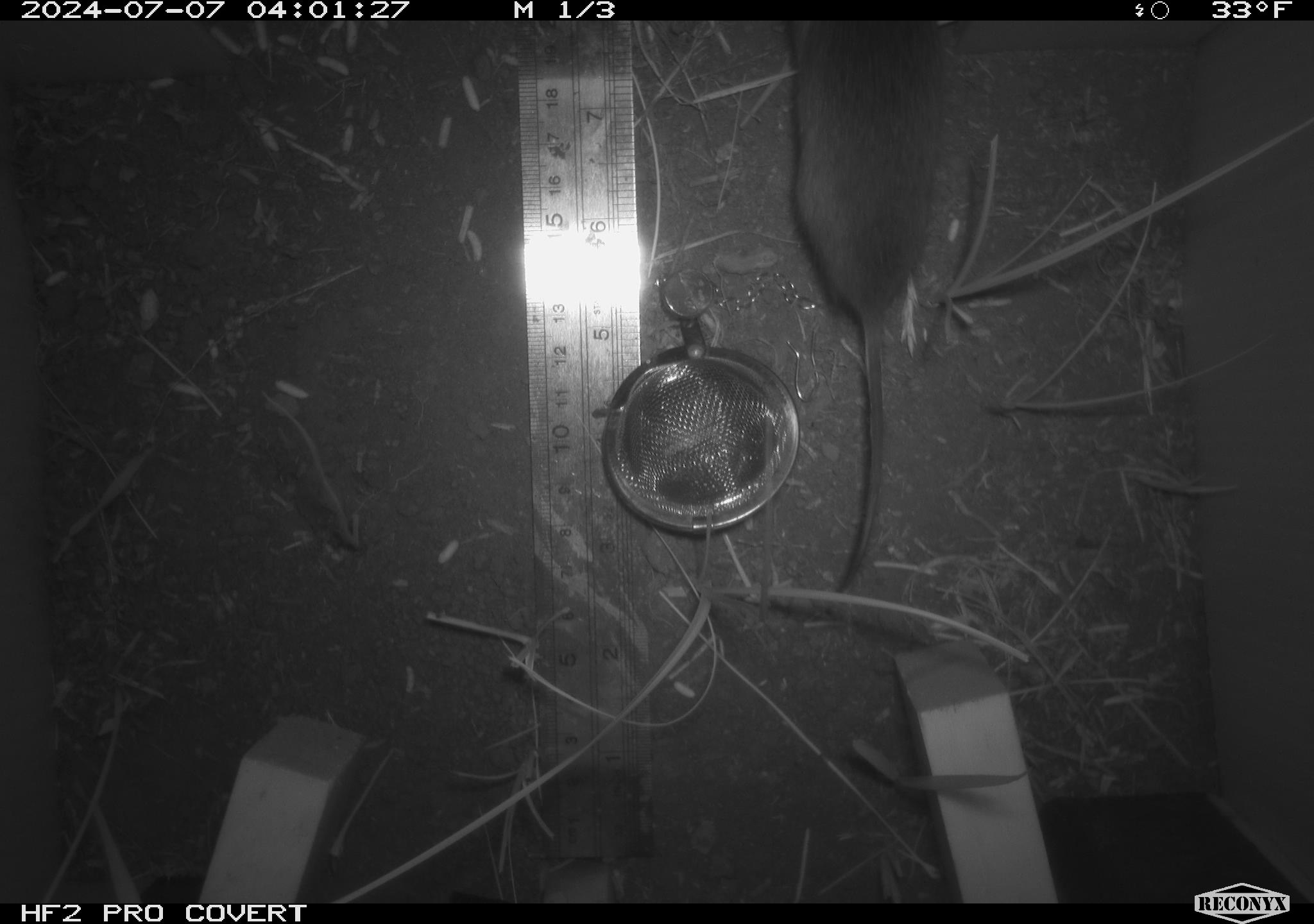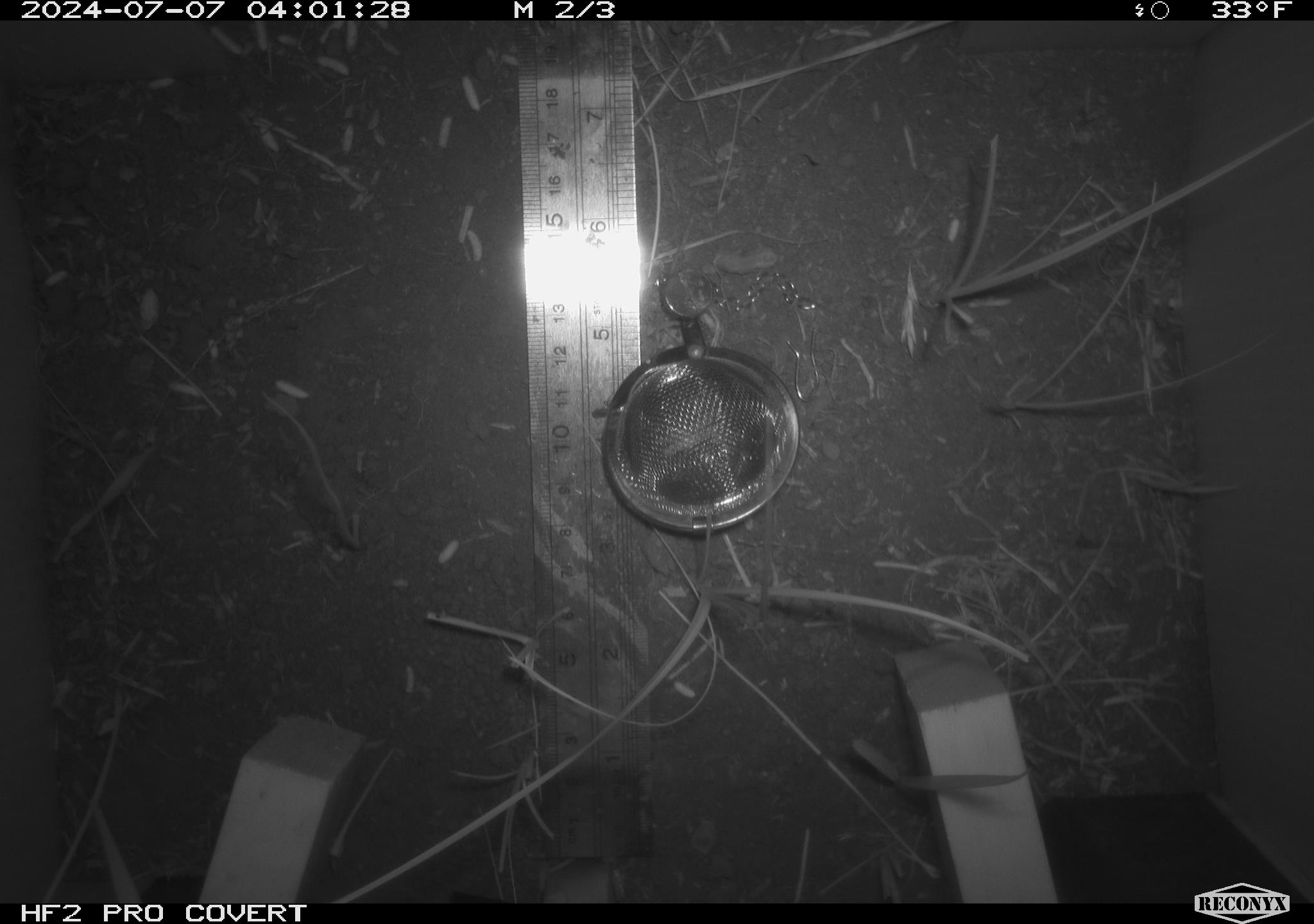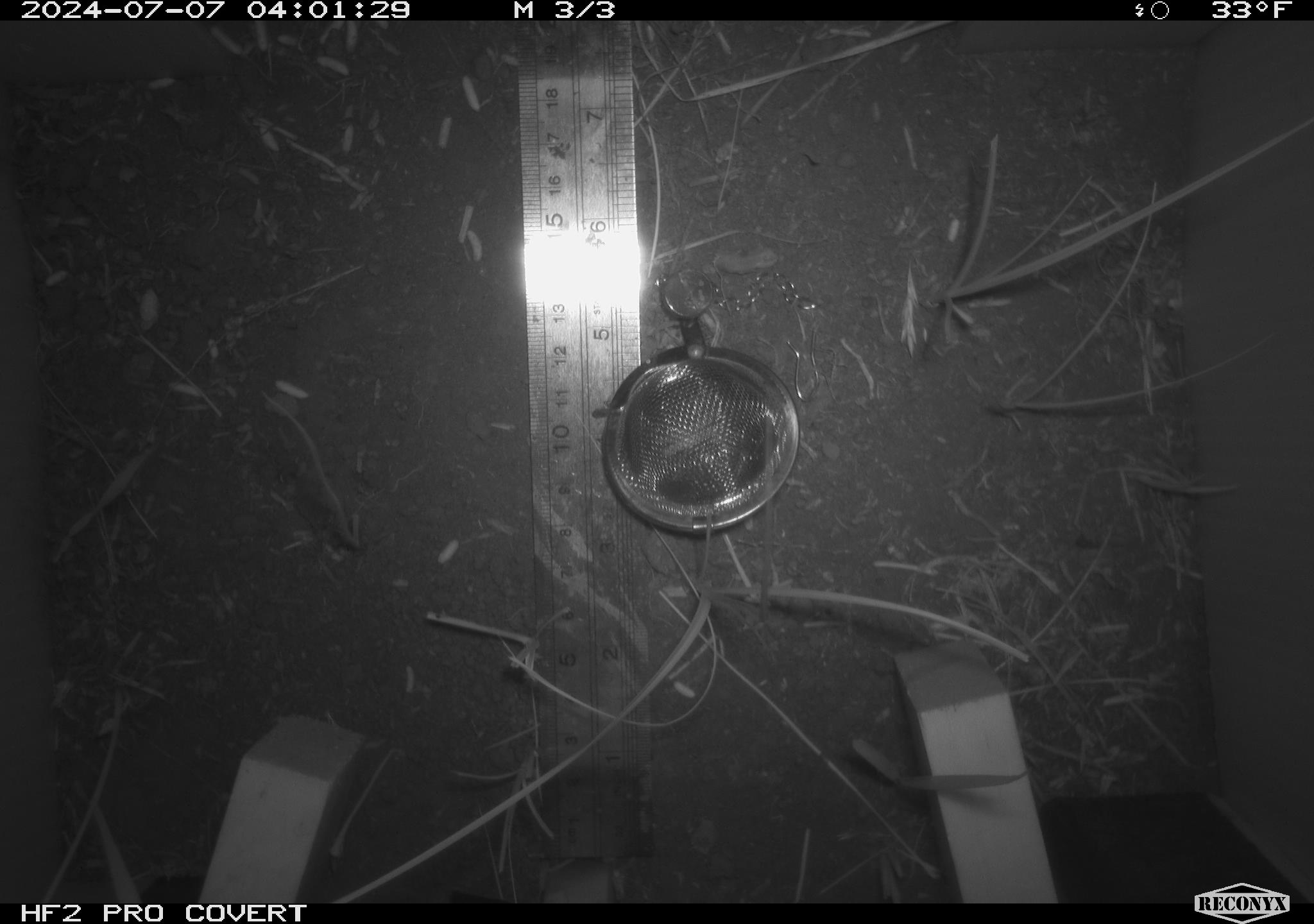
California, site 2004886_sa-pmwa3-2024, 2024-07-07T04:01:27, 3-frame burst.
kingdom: Animalia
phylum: Chordata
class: Mammalia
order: Rodentia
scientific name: Rodentia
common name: mouse species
Mouse species (Rodentia).